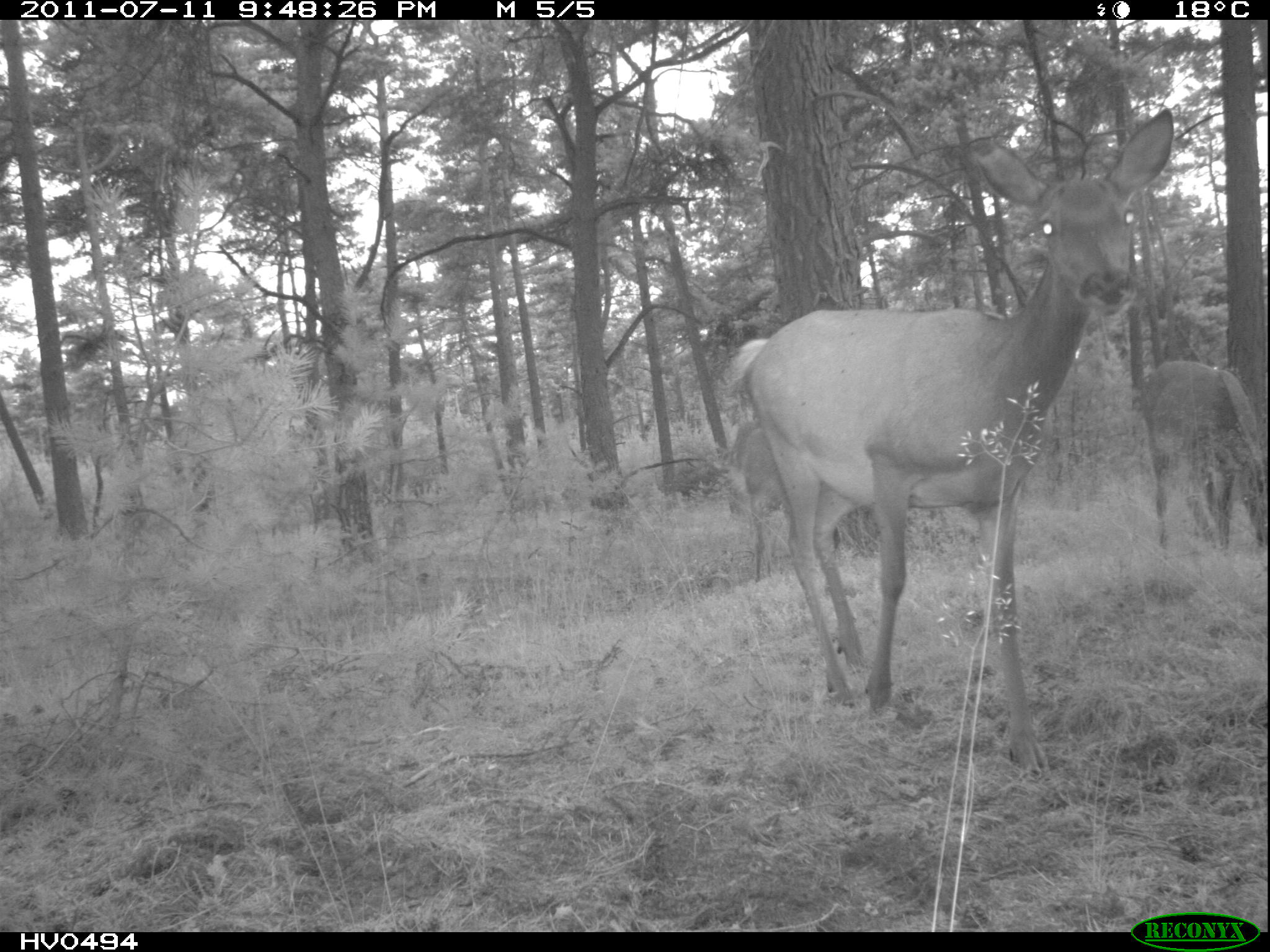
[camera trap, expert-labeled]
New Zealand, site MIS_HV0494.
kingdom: Animalia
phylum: Chordata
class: Mammalia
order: Artiodactyla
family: Cervidae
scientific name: Cervidae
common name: deer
Deer (Cervidae).